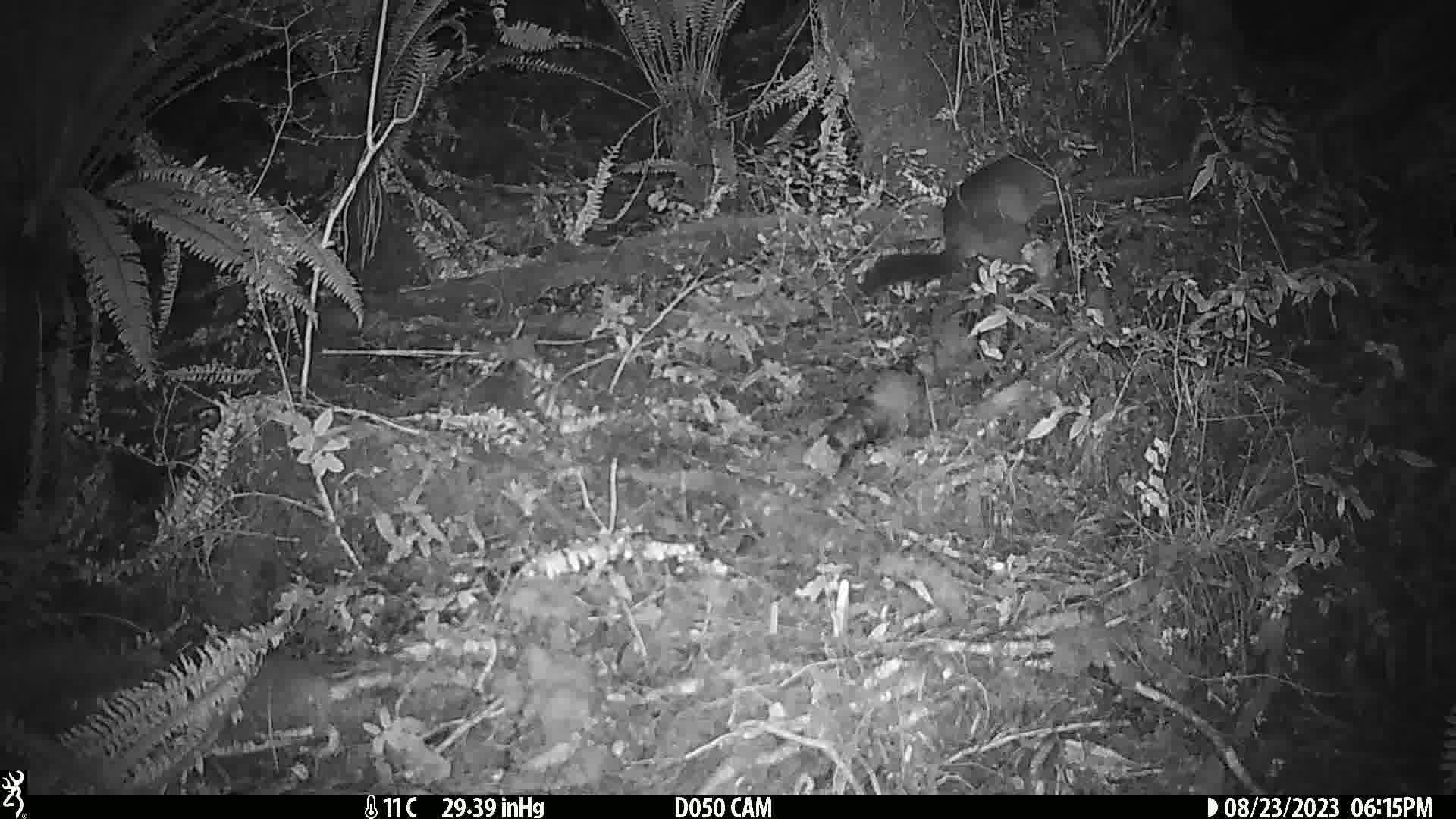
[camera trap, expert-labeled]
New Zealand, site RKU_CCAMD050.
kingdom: Animalia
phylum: Chordata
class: Mammalia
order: Diprotodontia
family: Phalangeridae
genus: Trichosurus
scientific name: Trichosurus vulpecula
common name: common brushtail possum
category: possum